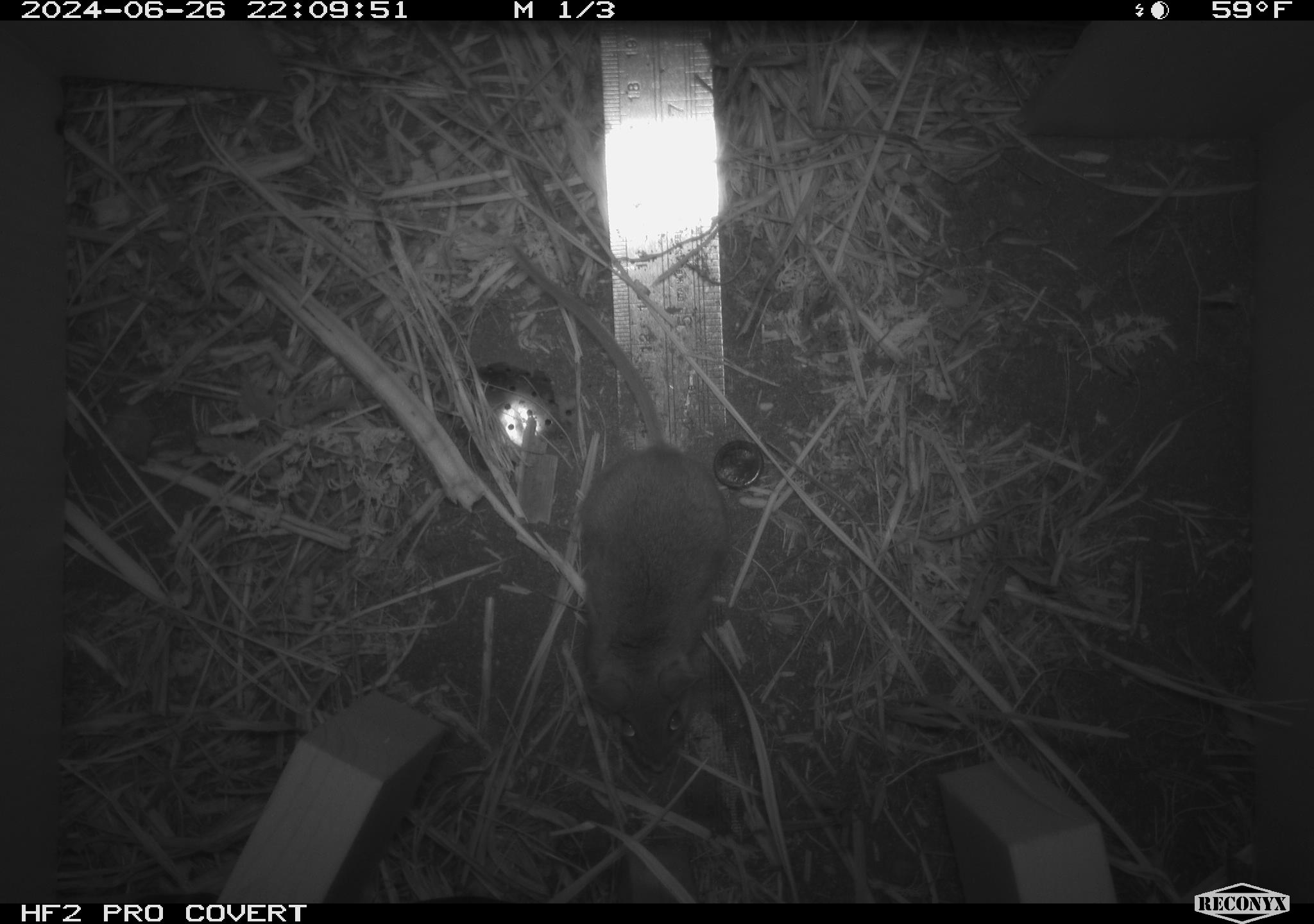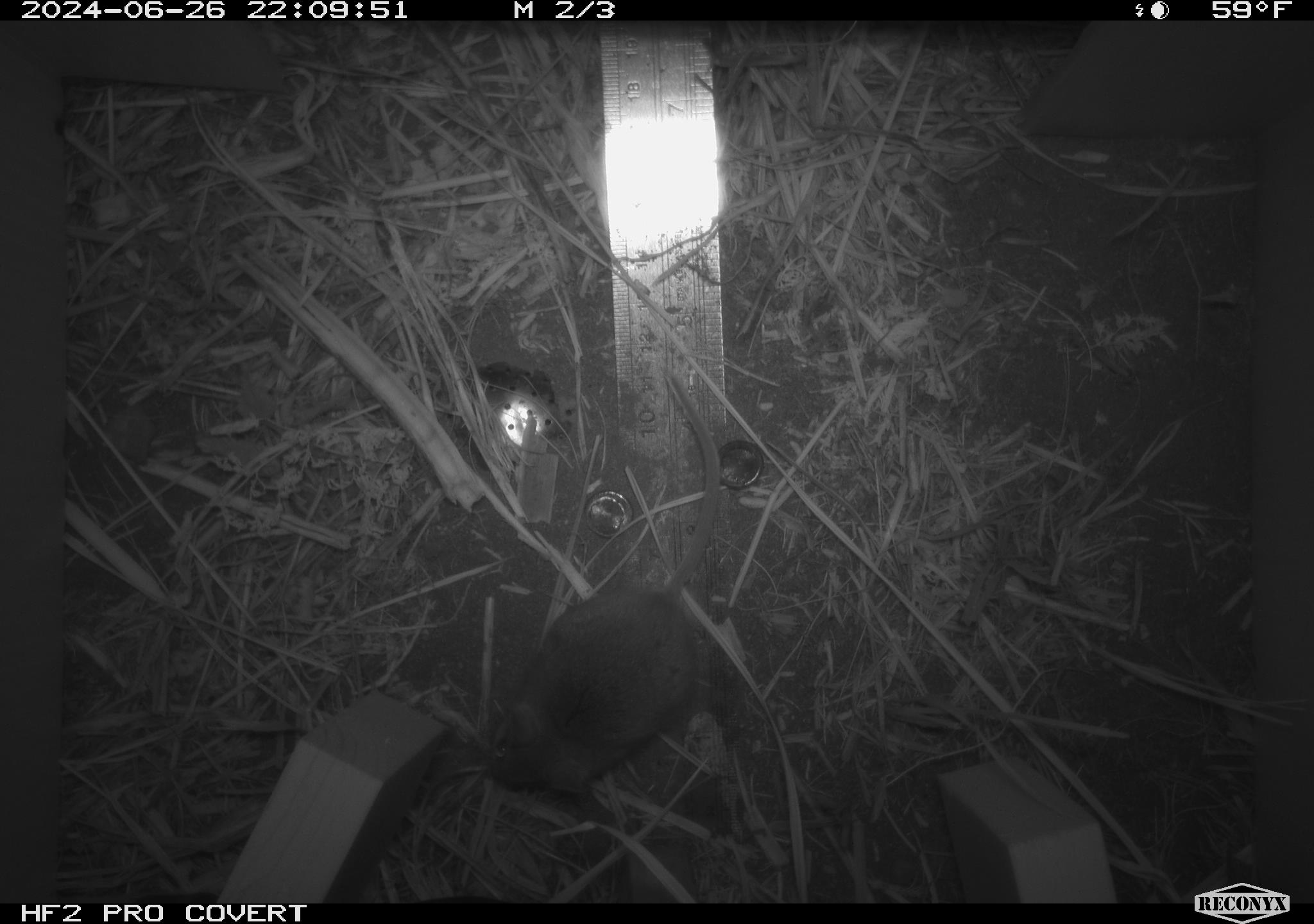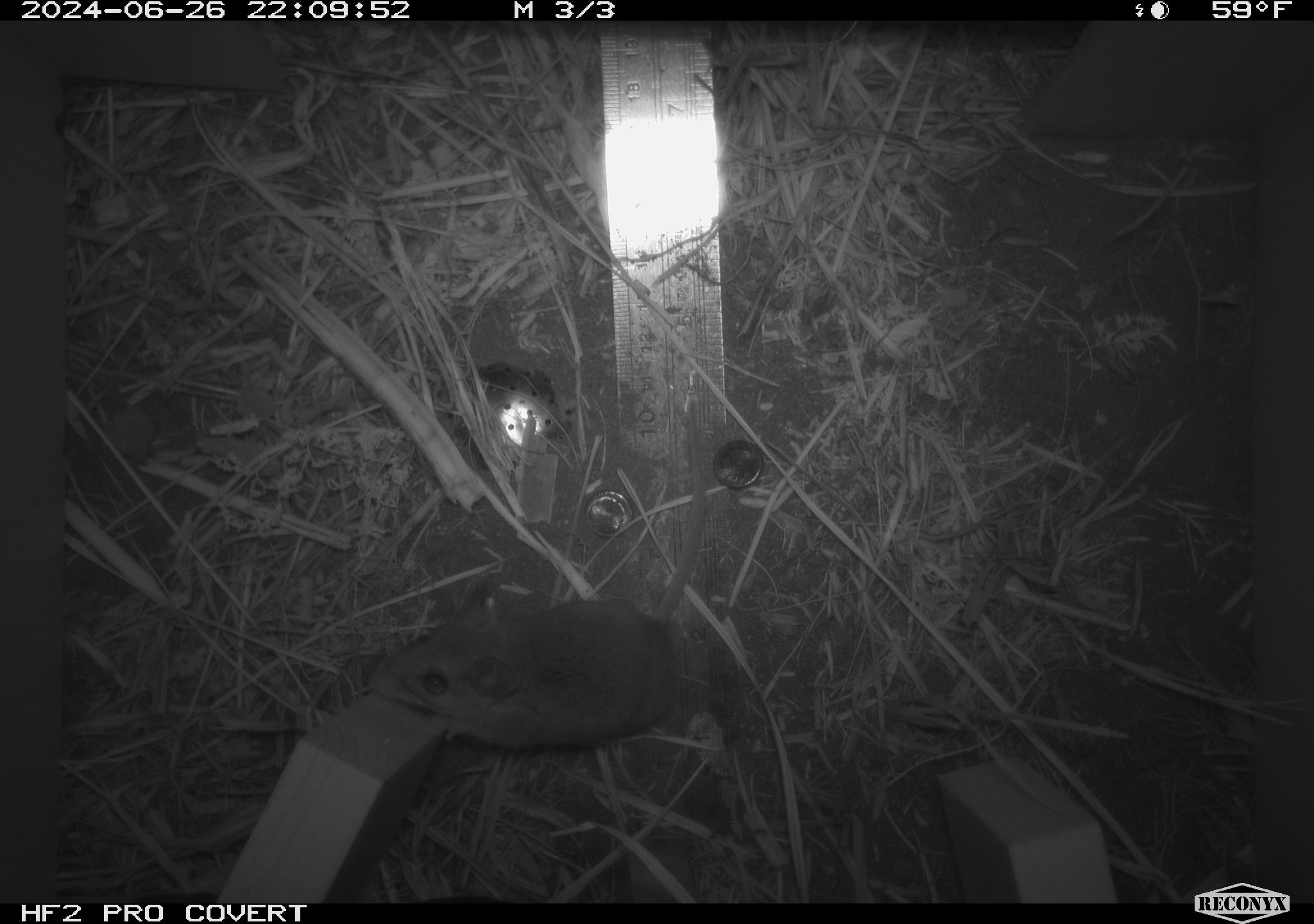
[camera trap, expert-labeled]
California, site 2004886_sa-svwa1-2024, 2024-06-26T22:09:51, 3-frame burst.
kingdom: Animalia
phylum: Chordata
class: Mammalia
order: Rodentia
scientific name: Rodentia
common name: mouse species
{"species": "mouse species (Rodentia)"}